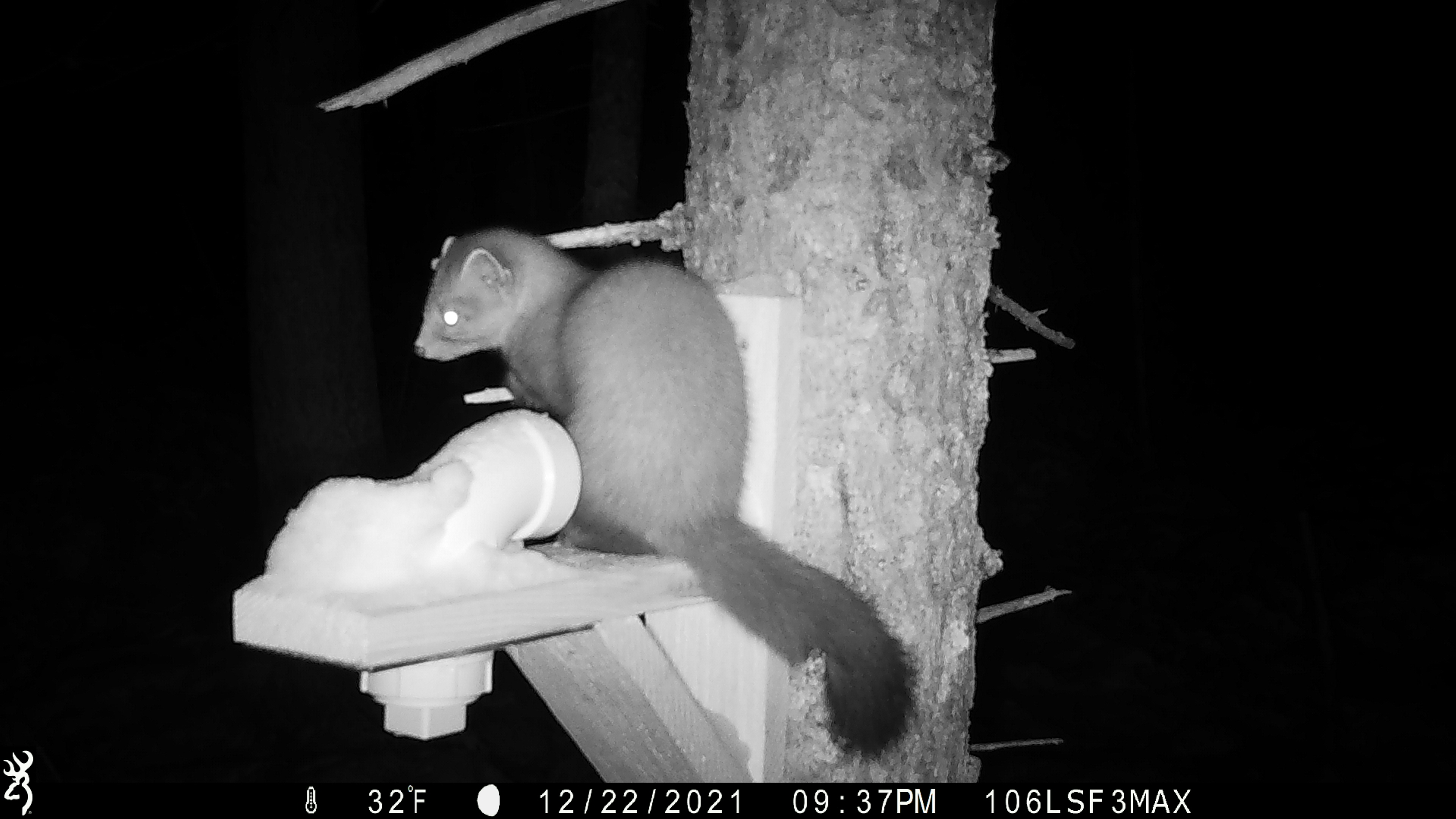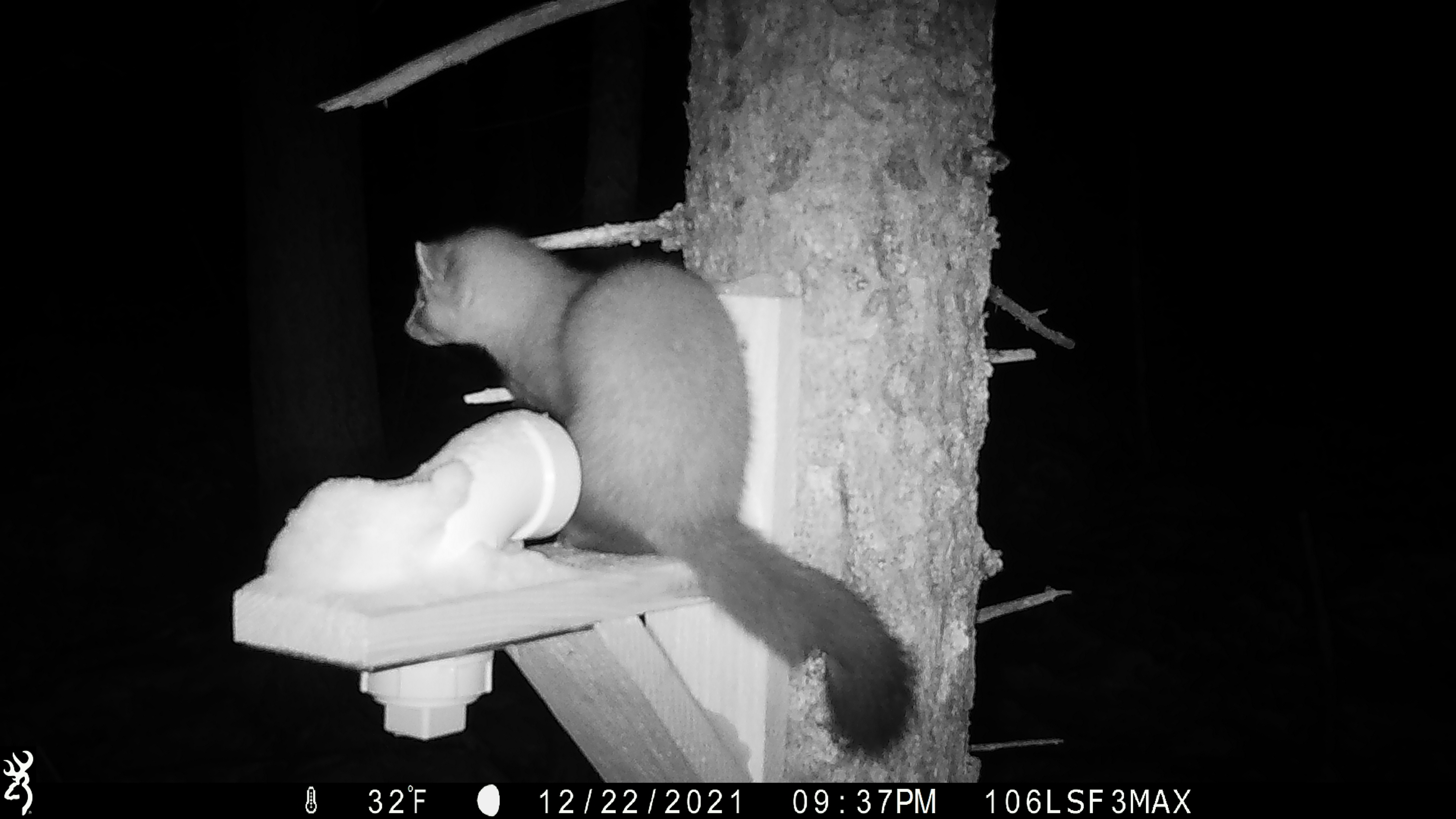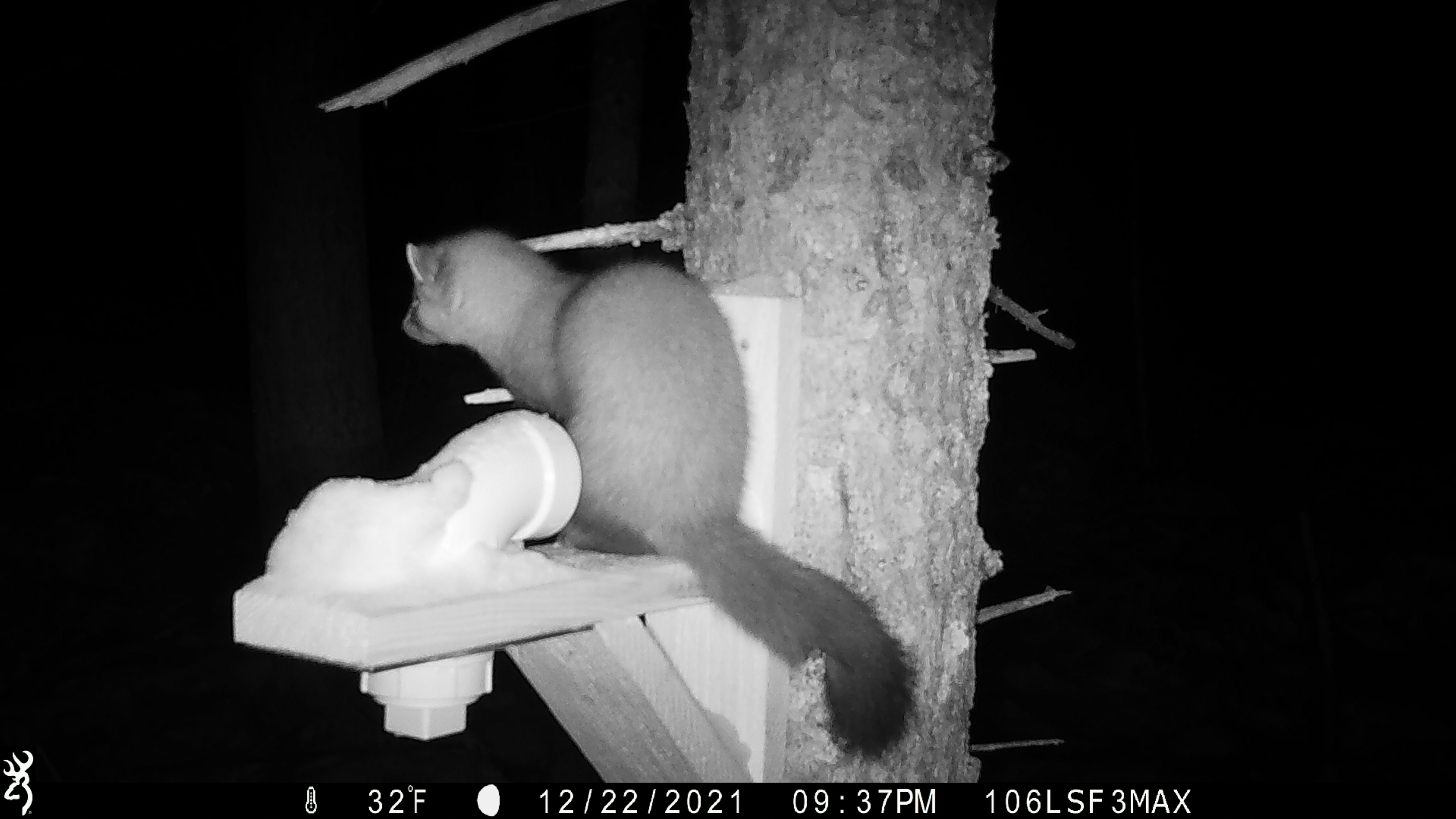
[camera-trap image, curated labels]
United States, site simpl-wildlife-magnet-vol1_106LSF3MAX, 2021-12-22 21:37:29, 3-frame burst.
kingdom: Animalia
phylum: Chordata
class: Mammalia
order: Carnivora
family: Mustelidae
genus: Martes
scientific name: Martes americana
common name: american marten